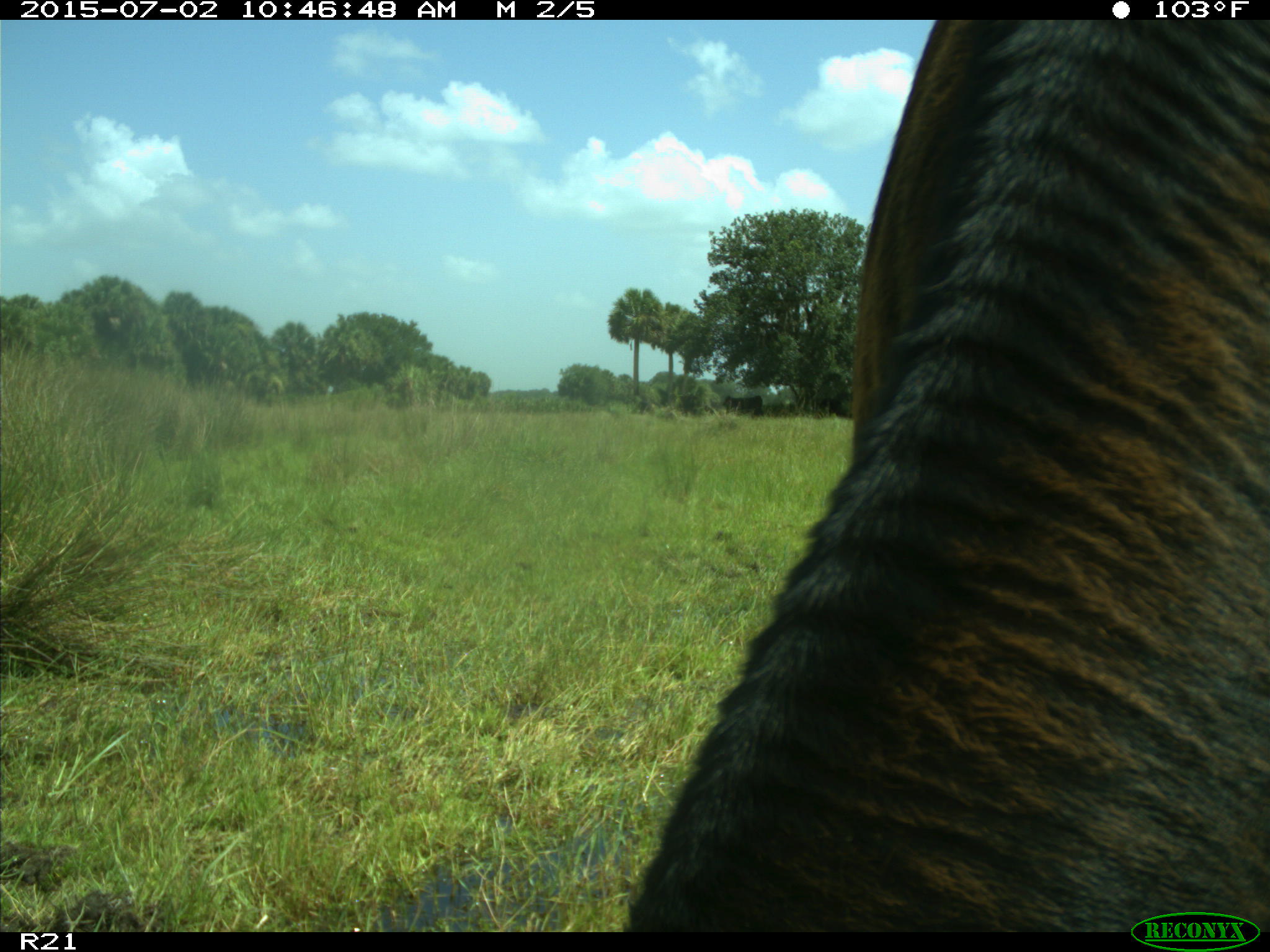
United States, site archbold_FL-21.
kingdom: Animalia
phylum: Chordata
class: Mammalia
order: Artiodactyla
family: Bovidae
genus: Bos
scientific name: Bos taurus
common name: domestic cow